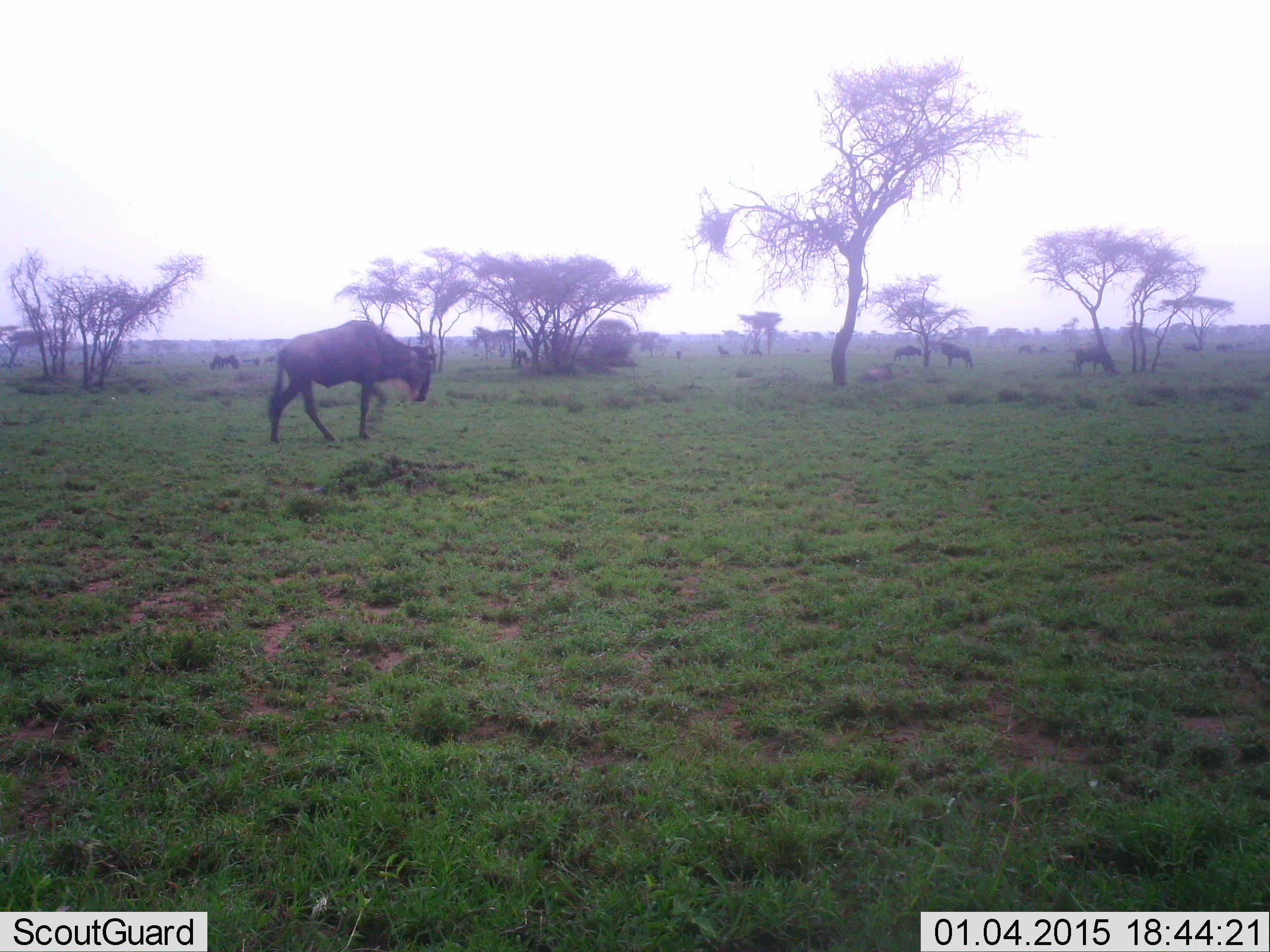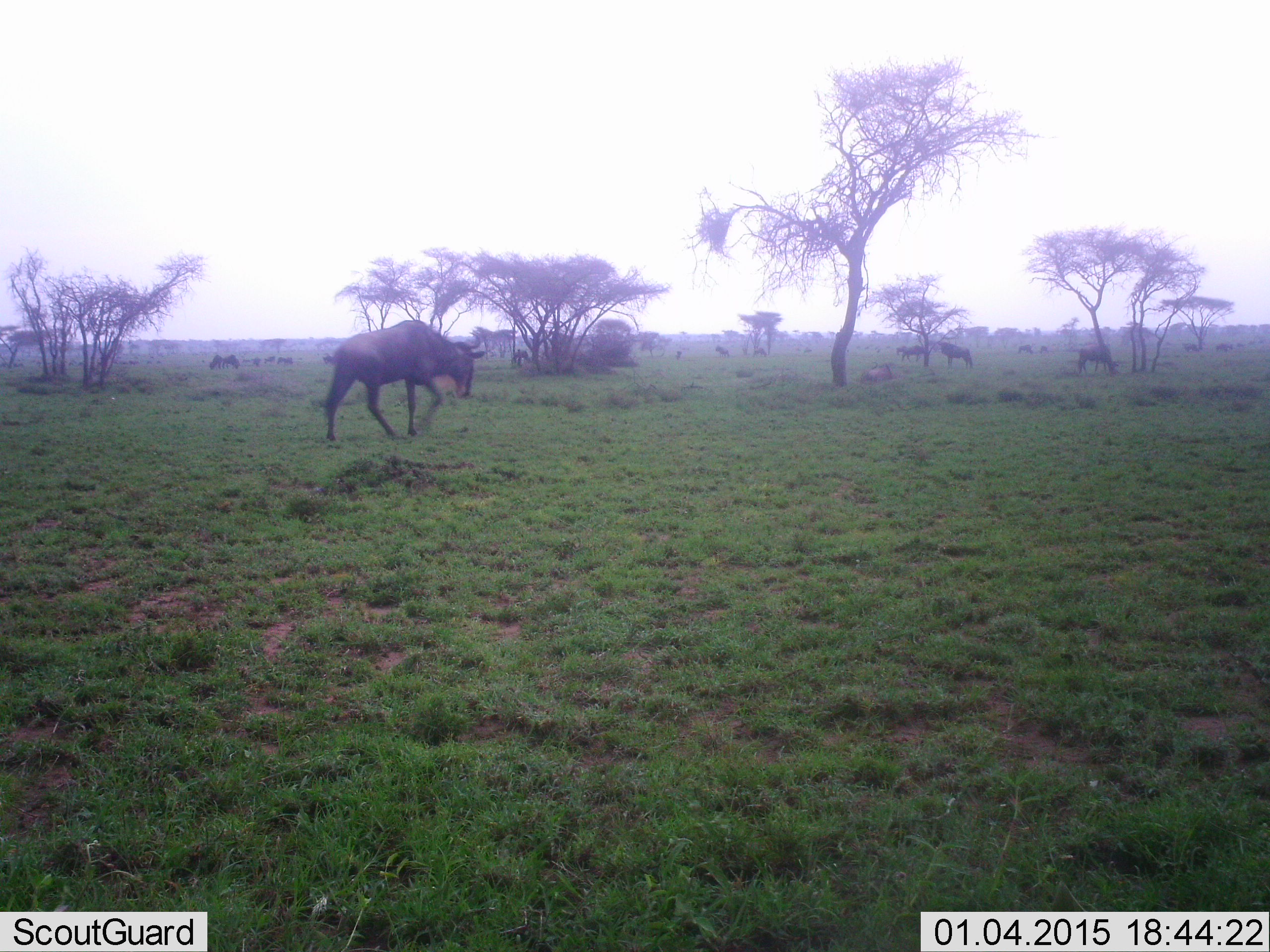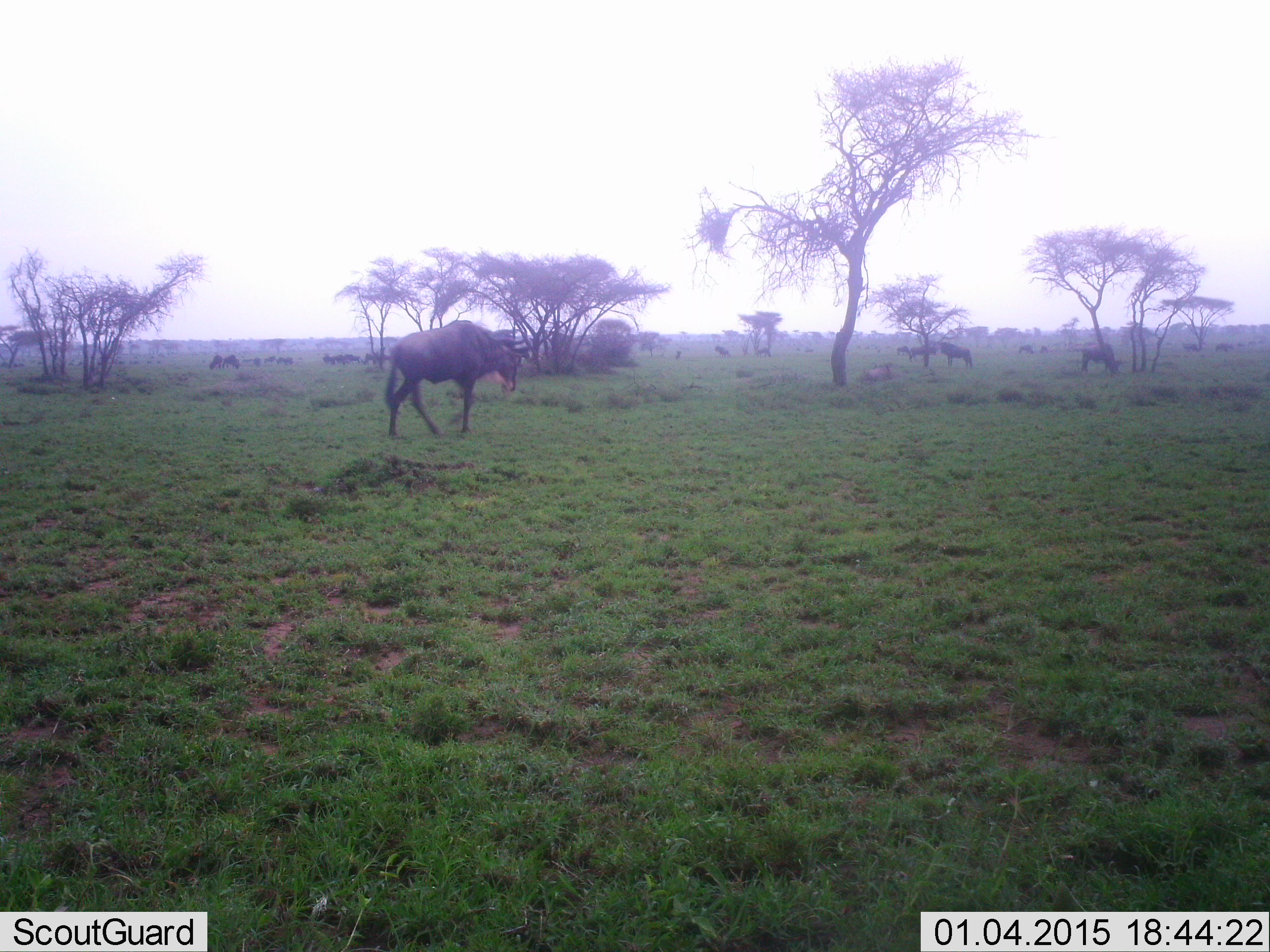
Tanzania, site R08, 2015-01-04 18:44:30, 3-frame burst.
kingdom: Animalia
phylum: Chordata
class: Mammalia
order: Artiodactyla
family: Bovidae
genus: Connochaetes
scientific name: Connochaetes taurinus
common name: blue wildebeest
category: wildebeest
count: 11-50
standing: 60%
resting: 10%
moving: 90%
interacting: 0%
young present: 0%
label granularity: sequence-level